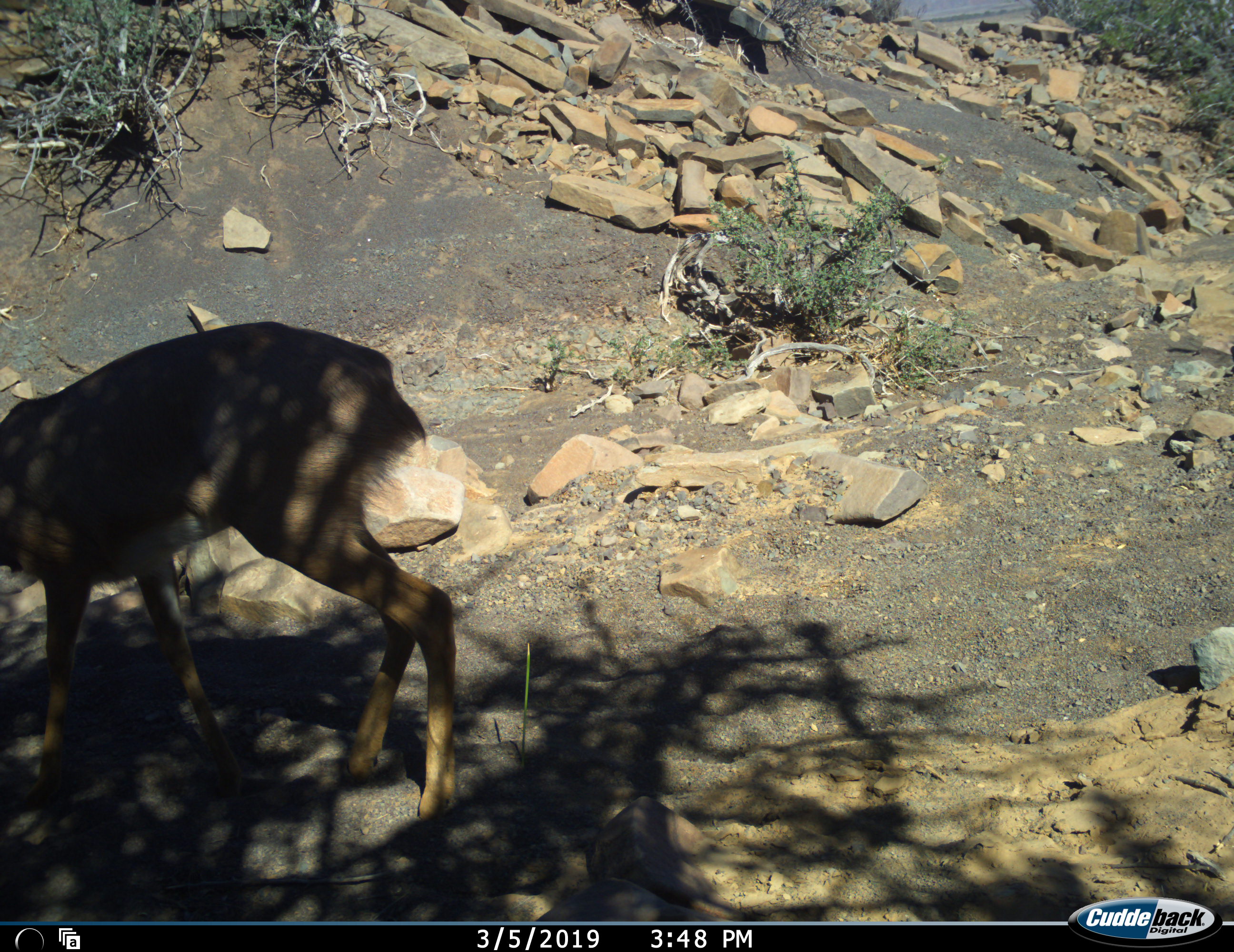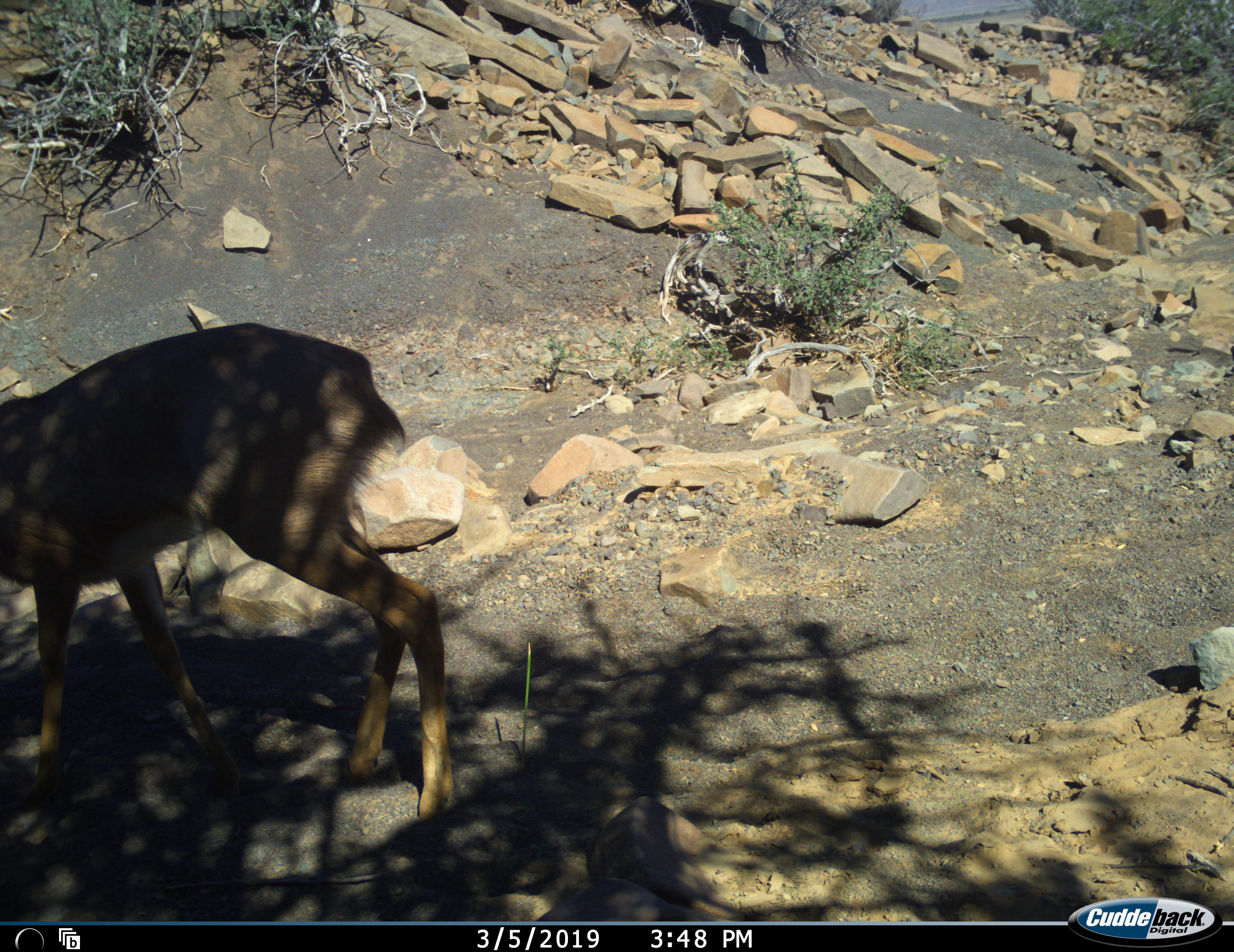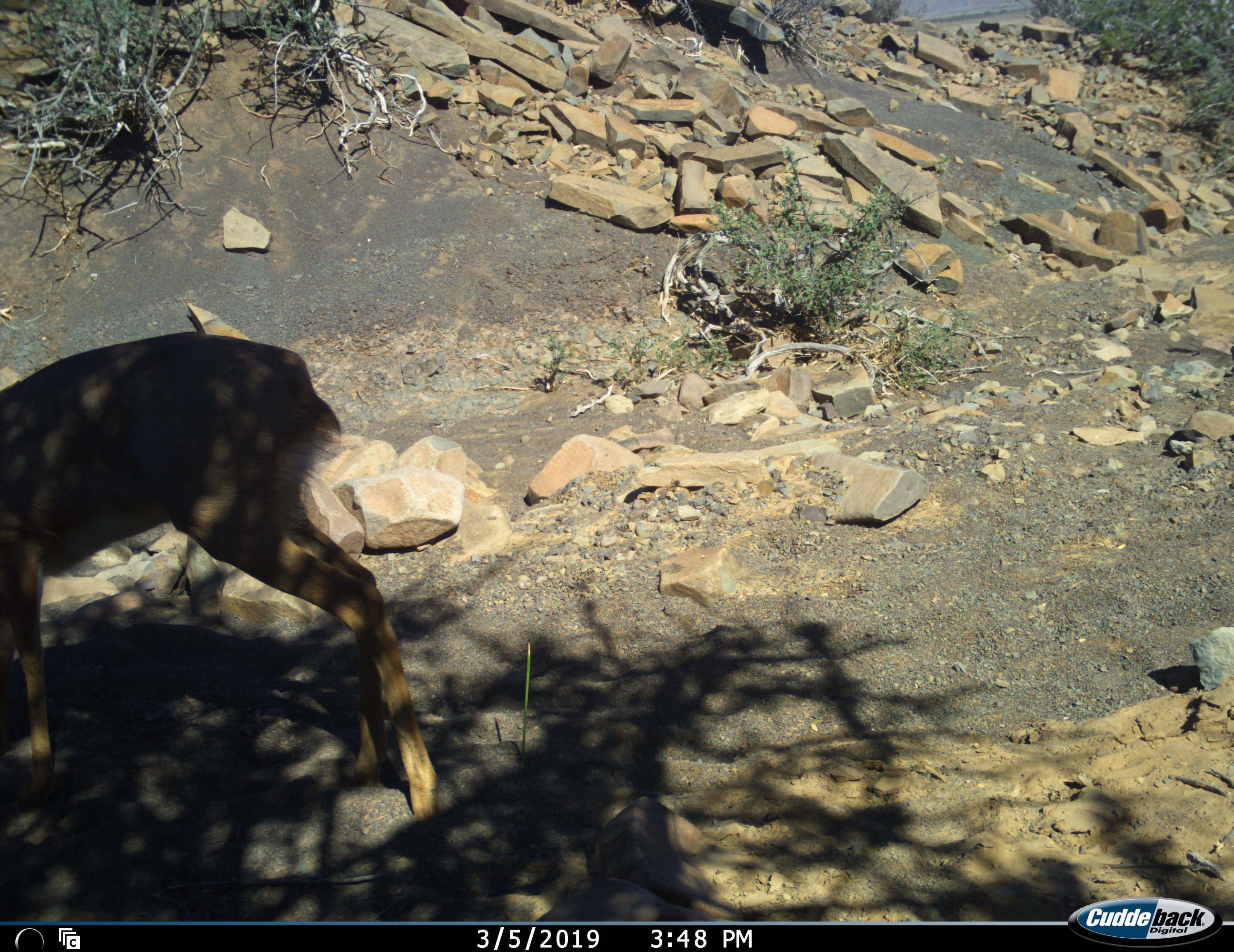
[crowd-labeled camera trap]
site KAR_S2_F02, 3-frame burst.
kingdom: Animalia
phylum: Chordata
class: Mammalia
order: Artiodactyla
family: Bovidae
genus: Raphicerus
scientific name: Raphicerus campestris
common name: steenbok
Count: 1.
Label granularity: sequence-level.